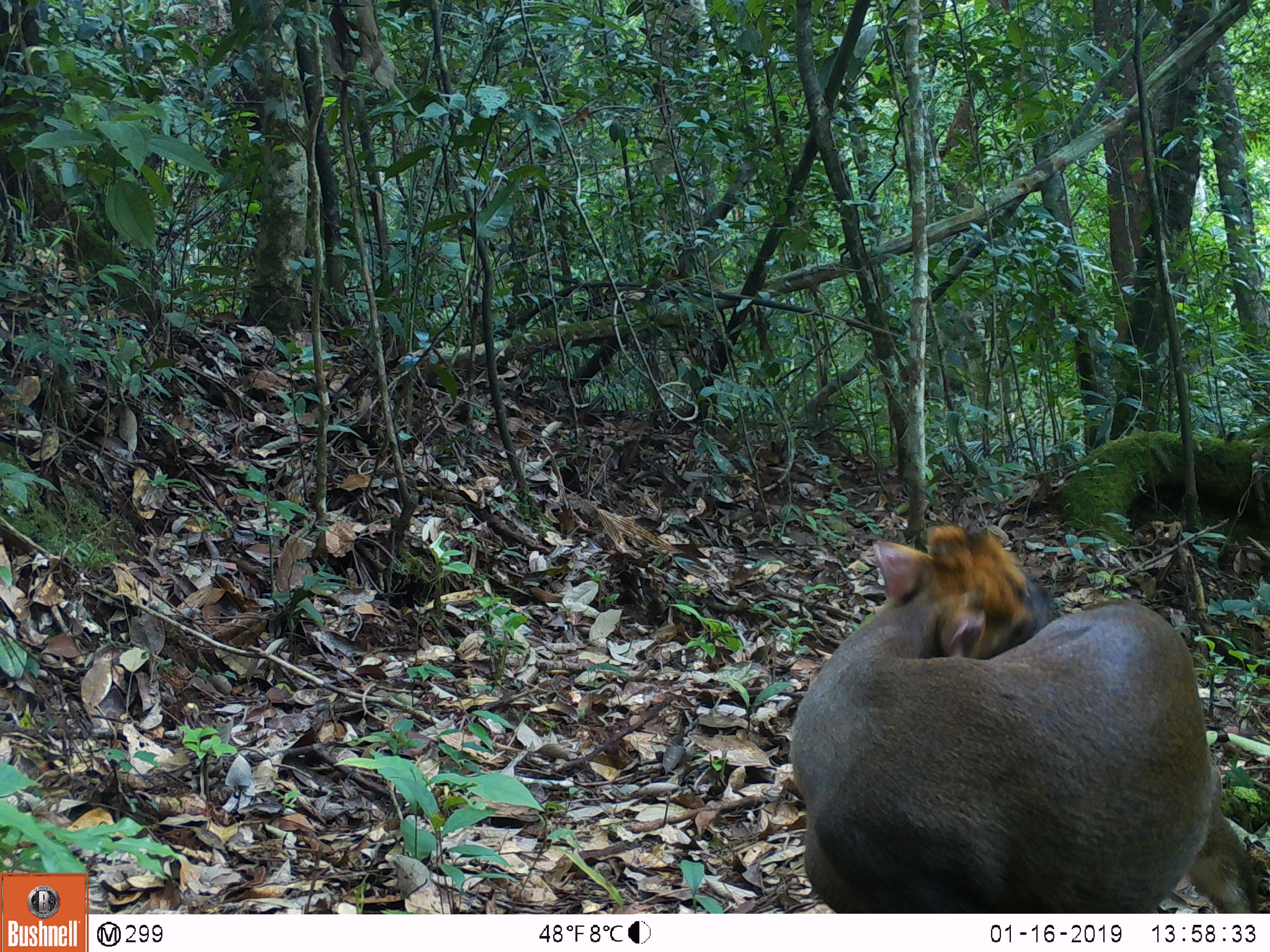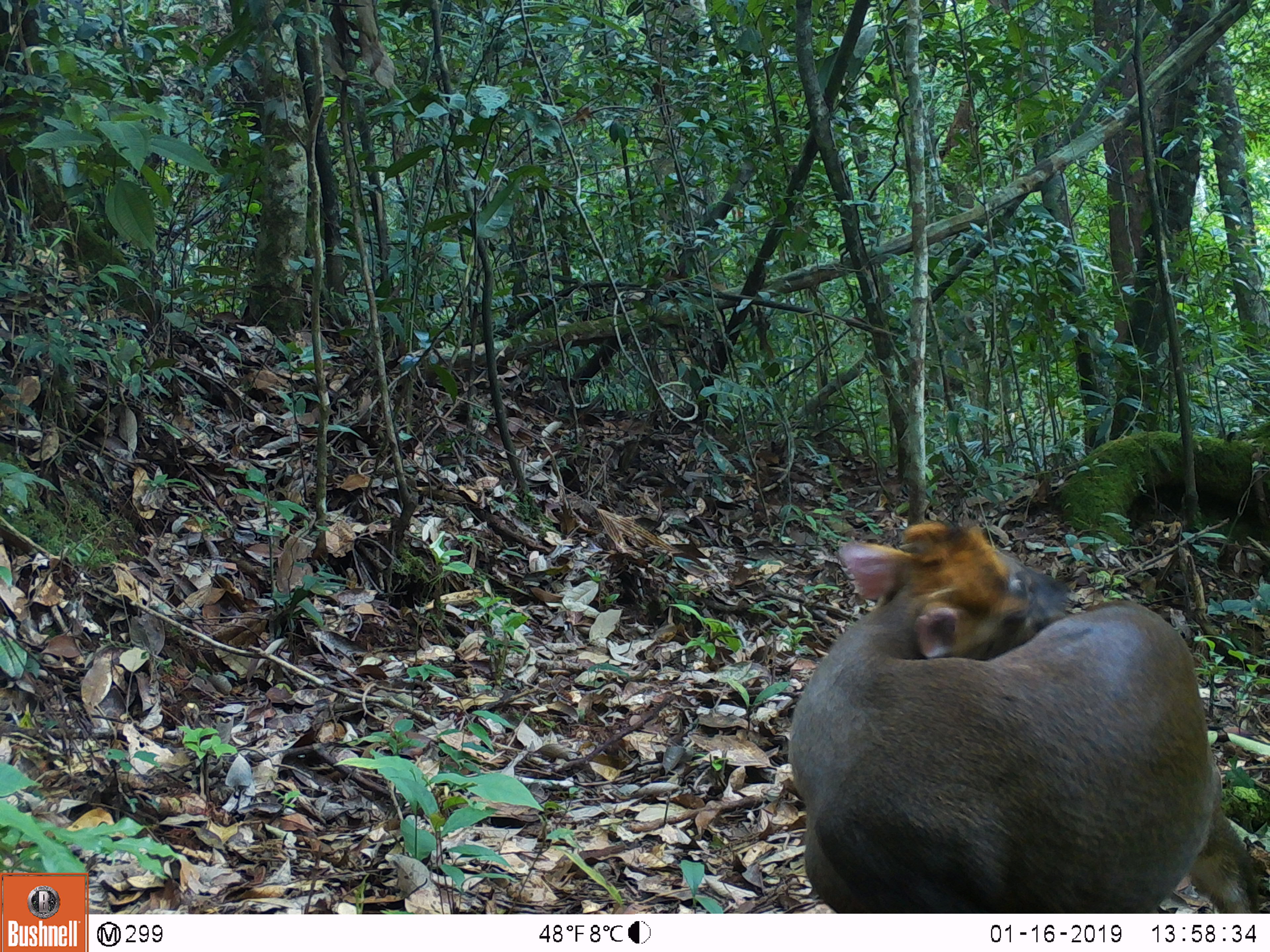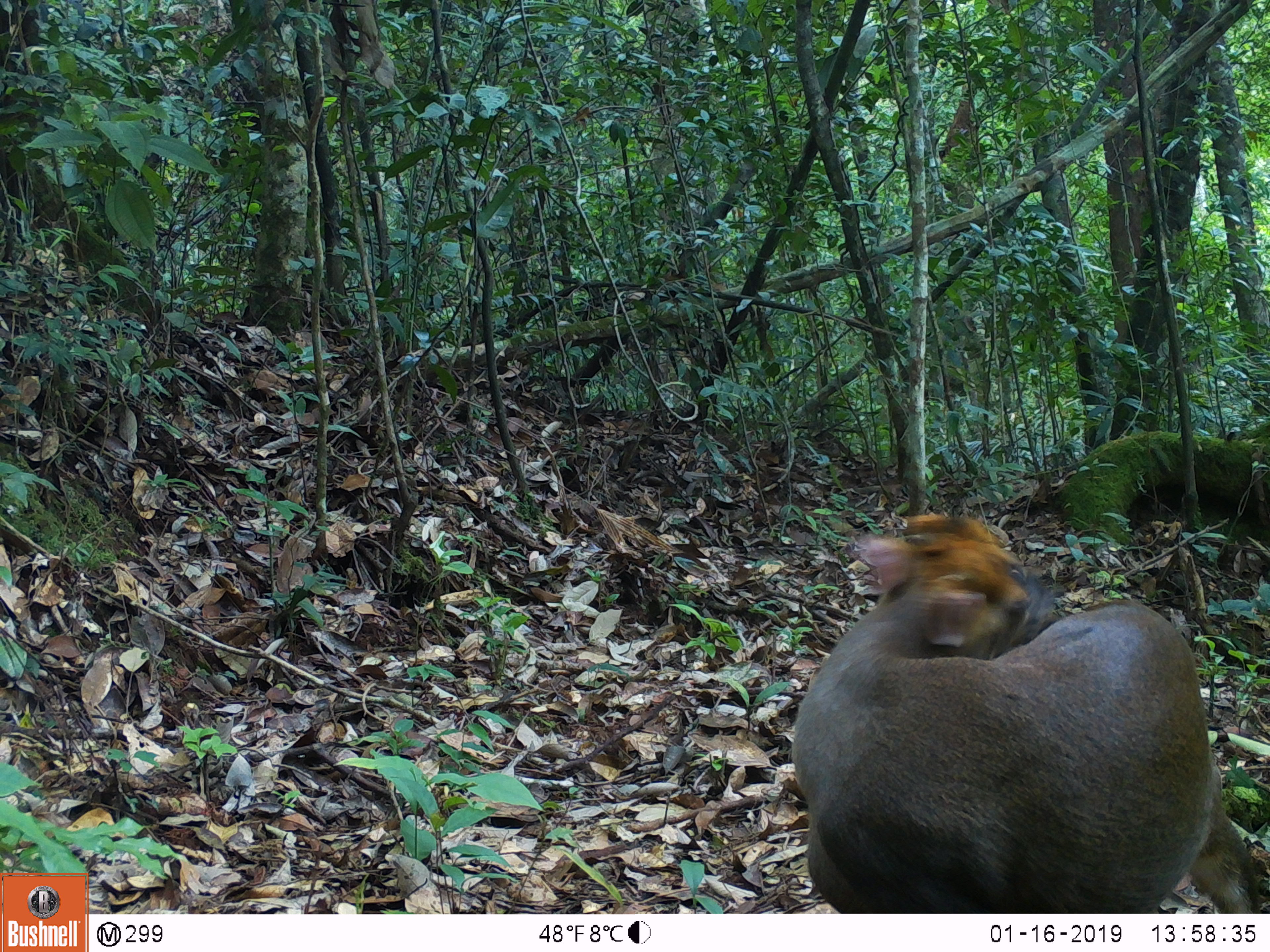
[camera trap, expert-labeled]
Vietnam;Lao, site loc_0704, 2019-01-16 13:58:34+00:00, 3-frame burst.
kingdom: Animalia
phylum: Chordata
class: Mammalia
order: Artiodactyla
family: Cervidae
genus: Muntiacus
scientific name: Muntiacus rooseveltorum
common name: roosevelt's muntjac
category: roosevelts muntjac group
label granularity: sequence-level